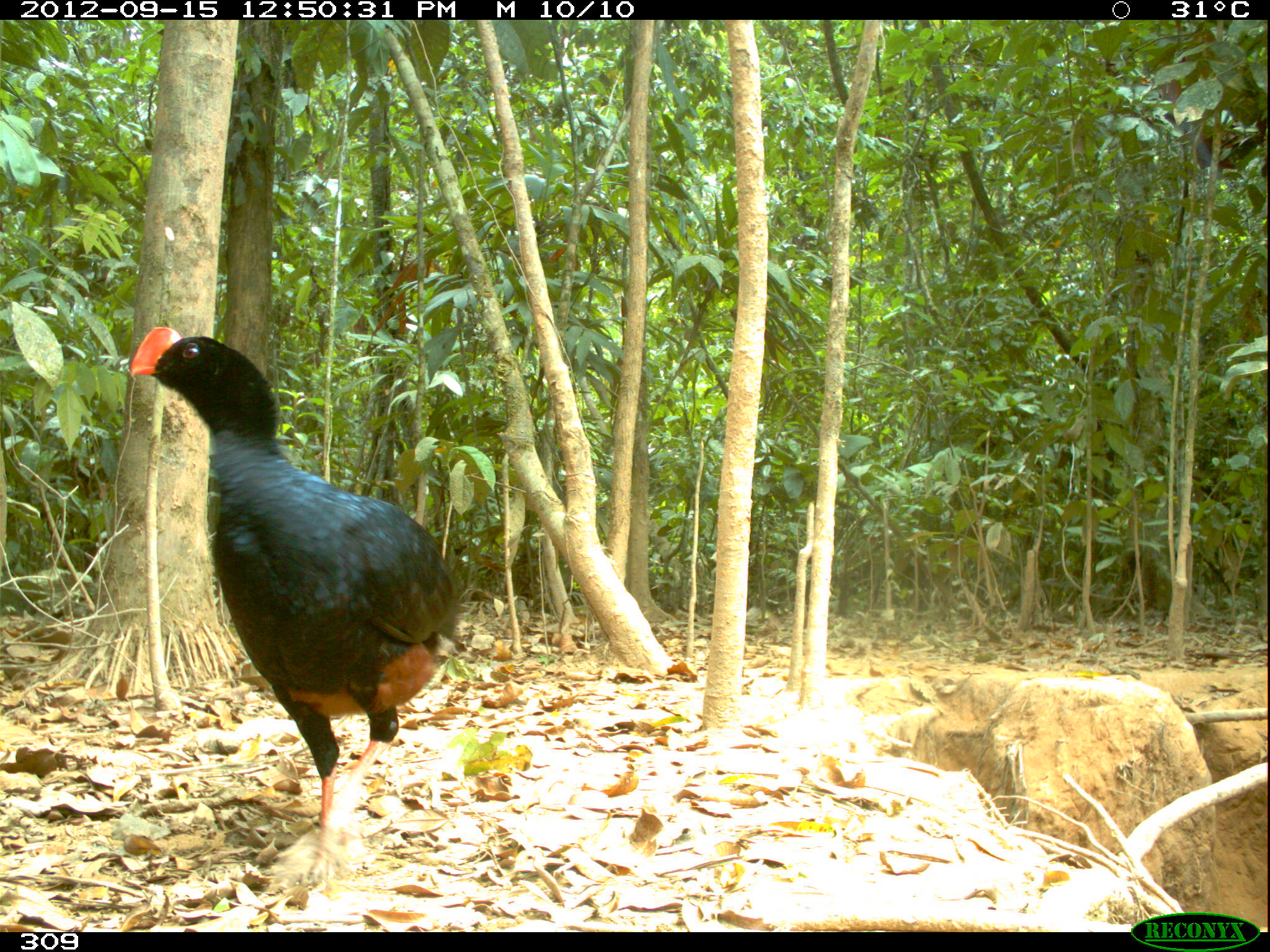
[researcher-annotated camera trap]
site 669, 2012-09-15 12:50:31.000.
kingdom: Animalia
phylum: Chordata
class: Aves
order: Galliformes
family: Cracidae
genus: Mitu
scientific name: Mitu tuberosum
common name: razor-billed curassow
Mitu tuberosum (razor-billed curassow).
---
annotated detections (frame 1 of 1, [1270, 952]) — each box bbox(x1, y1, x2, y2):
mitu tuberosum: bbox(128, 325, 459, 892)